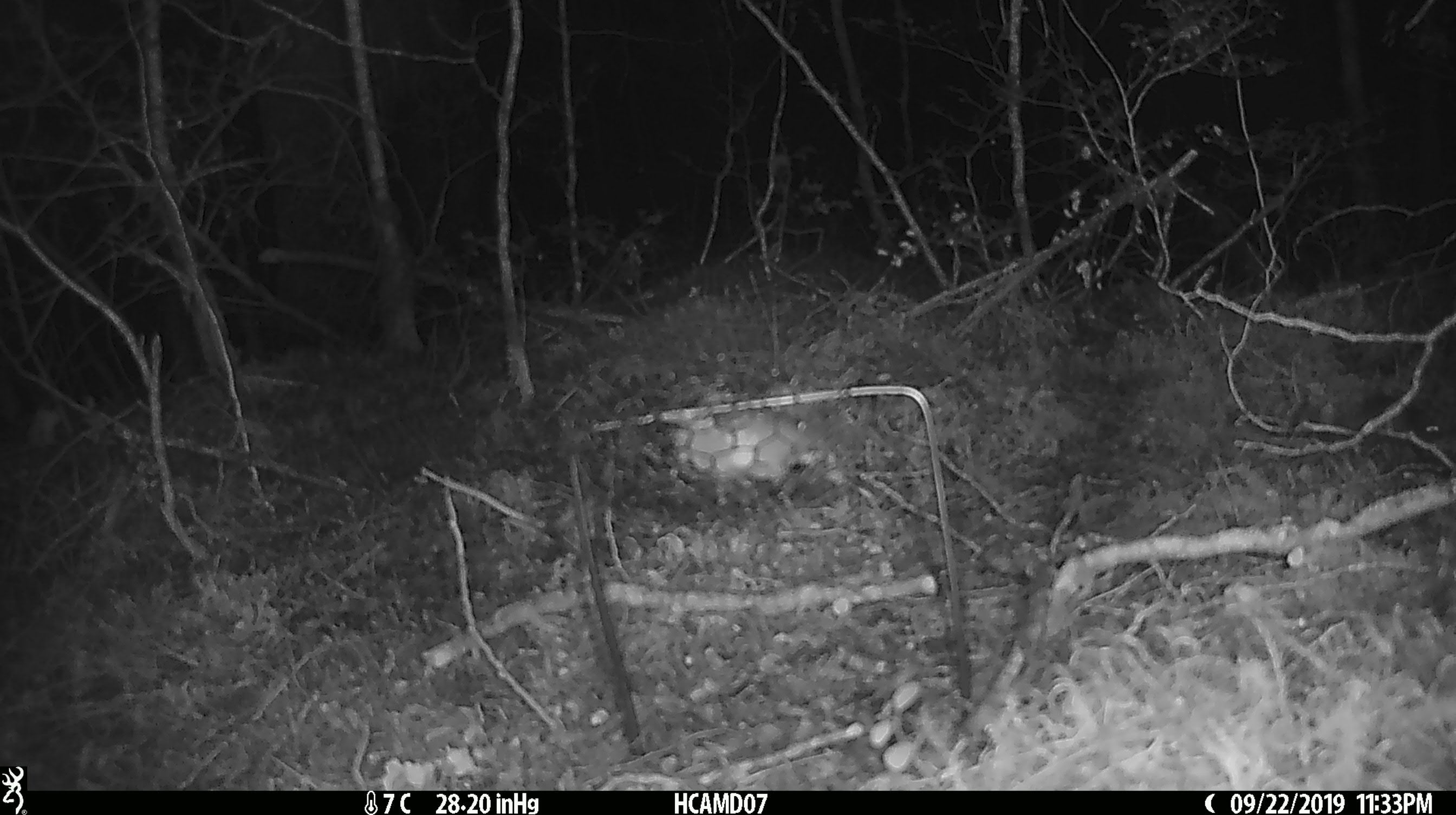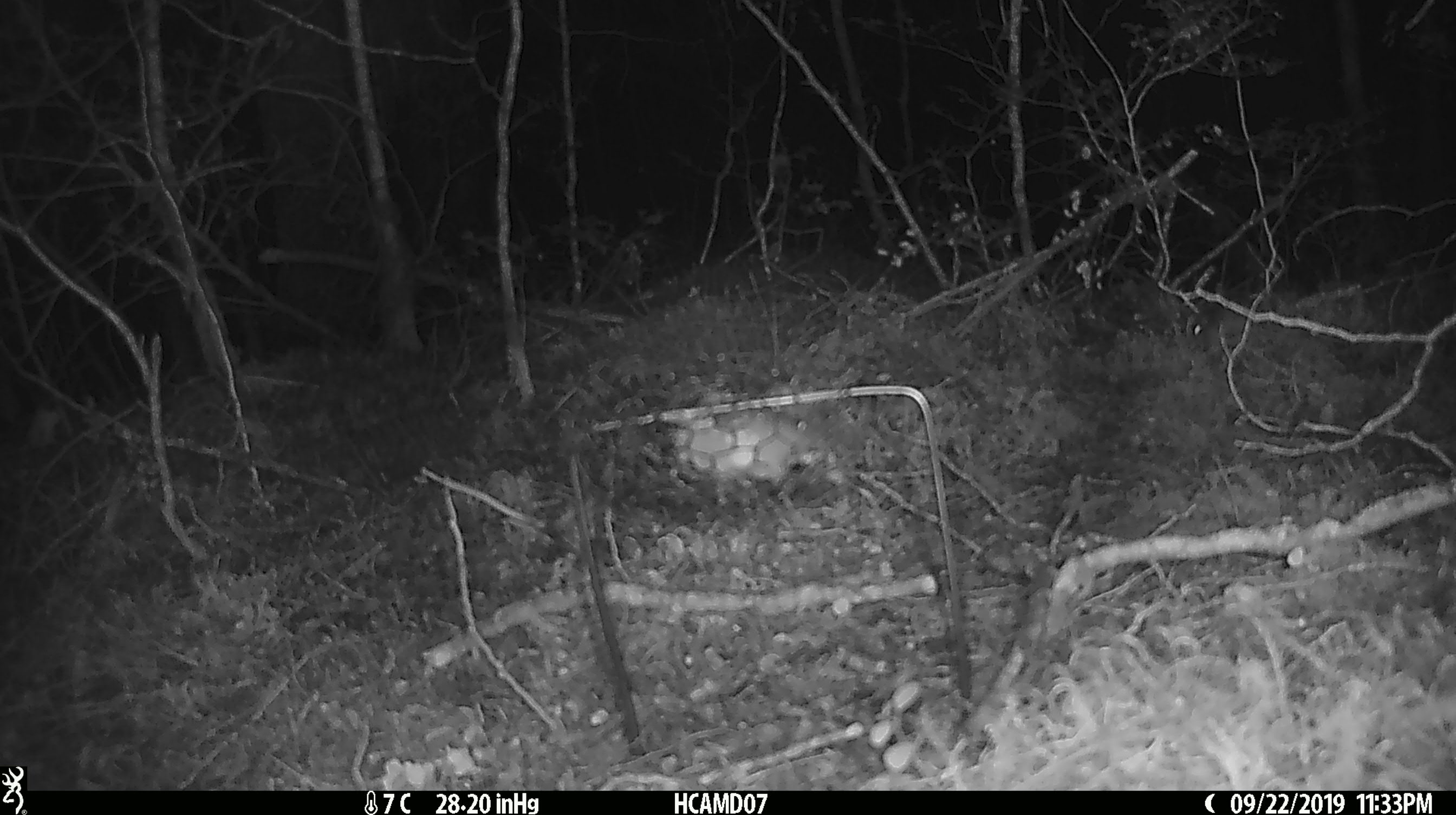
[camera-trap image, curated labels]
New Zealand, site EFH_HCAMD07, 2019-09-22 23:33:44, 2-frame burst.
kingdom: Animalia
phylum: Chordata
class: Mammalia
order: Rodentia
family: Muridae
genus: Mus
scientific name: Mus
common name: mouse